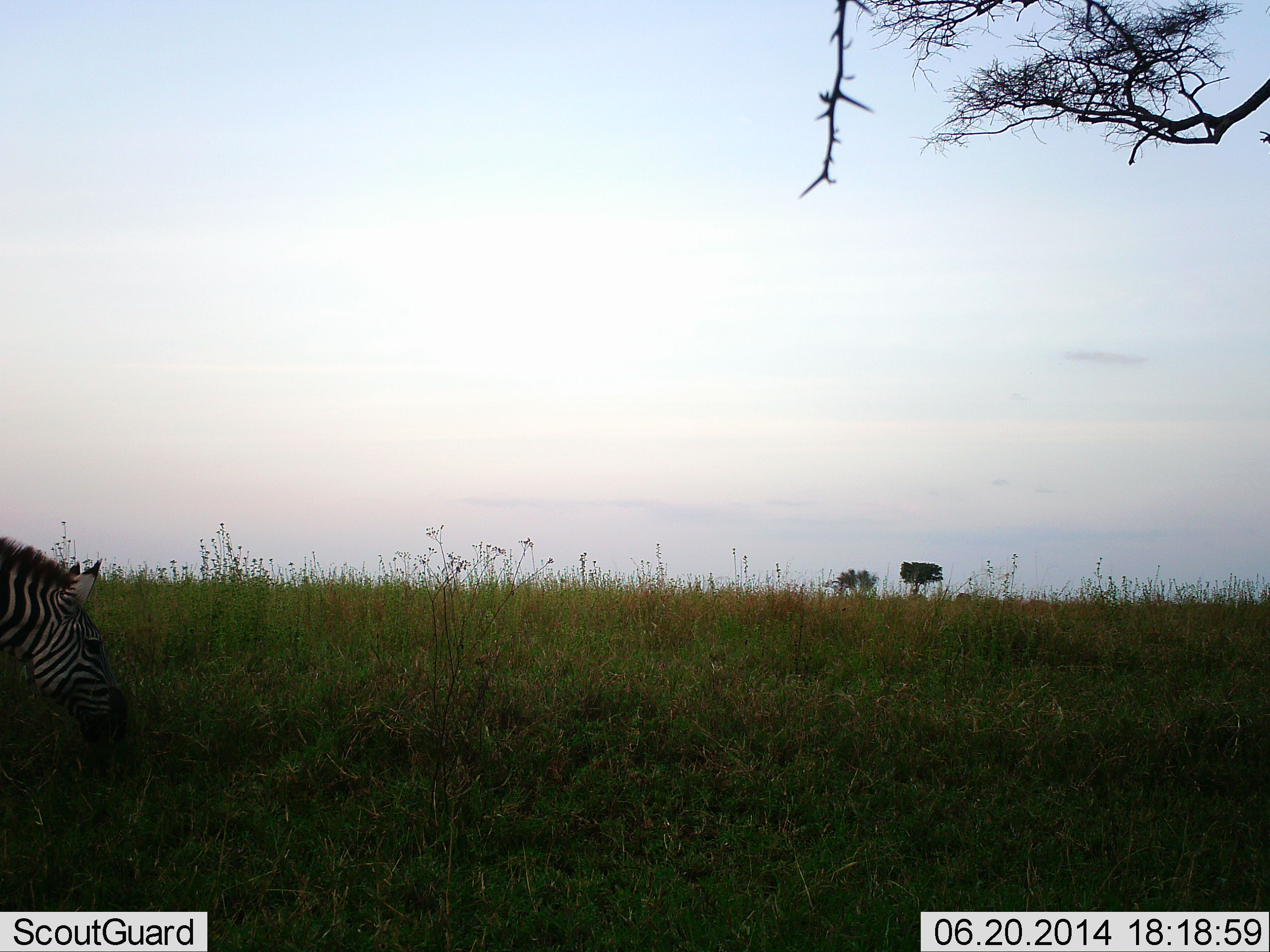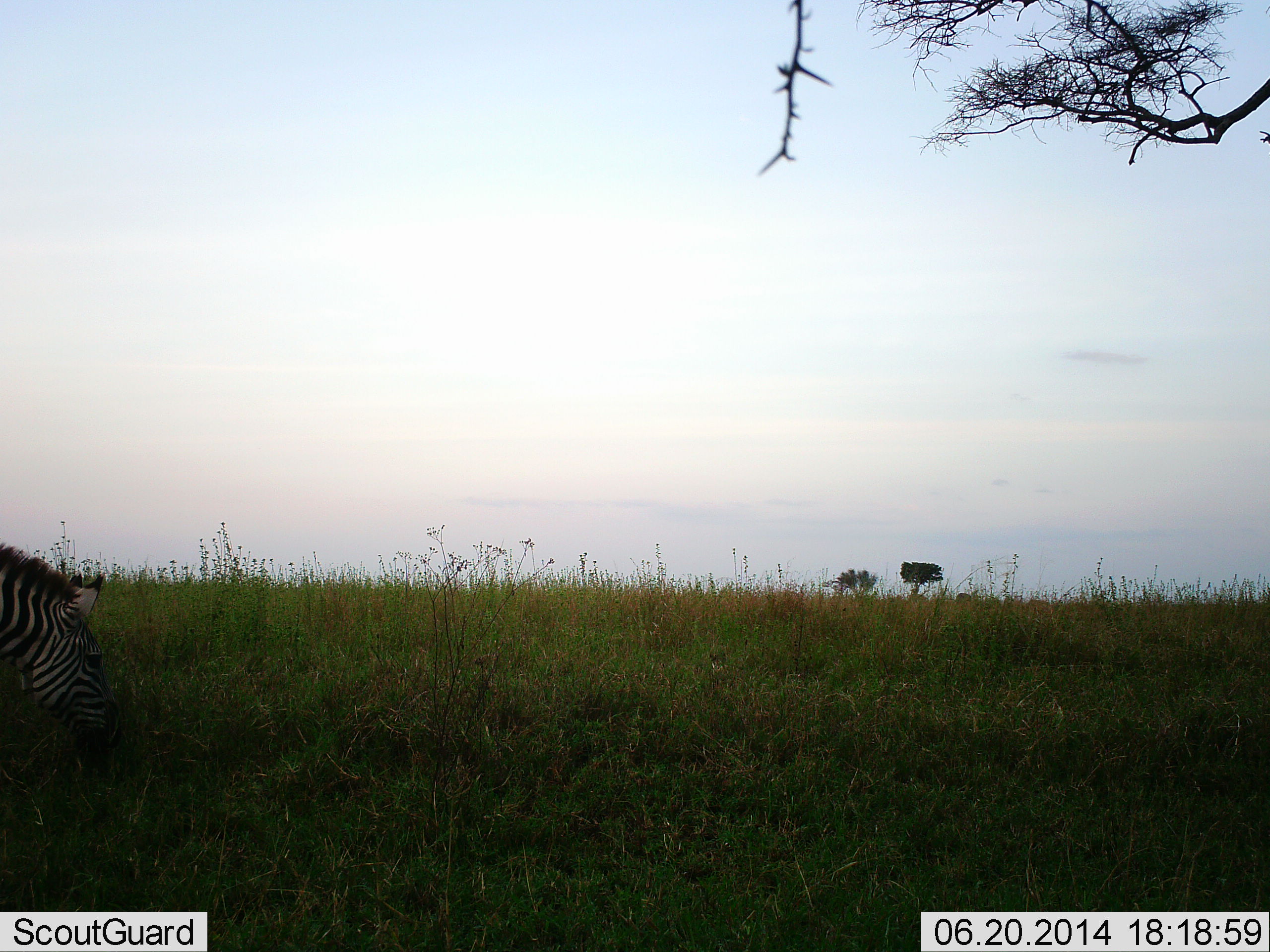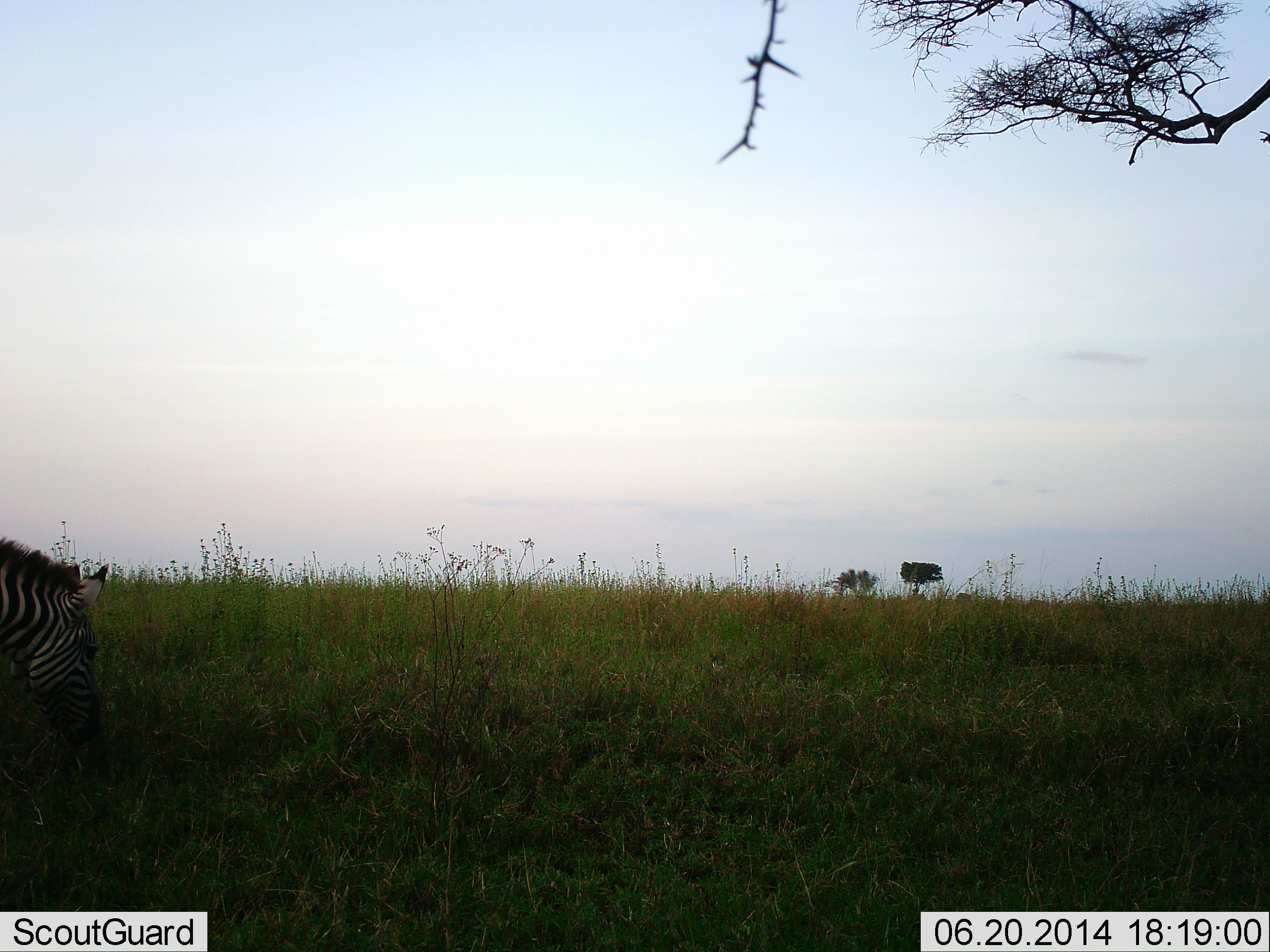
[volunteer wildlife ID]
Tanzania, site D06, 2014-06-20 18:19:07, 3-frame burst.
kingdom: Animalia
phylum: Chordata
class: Mammalia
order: Perissodactyla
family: Equidae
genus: Equus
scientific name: Equus quagga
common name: plains zebra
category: zebra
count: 1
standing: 10%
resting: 0%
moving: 0%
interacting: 0%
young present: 0%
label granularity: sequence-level